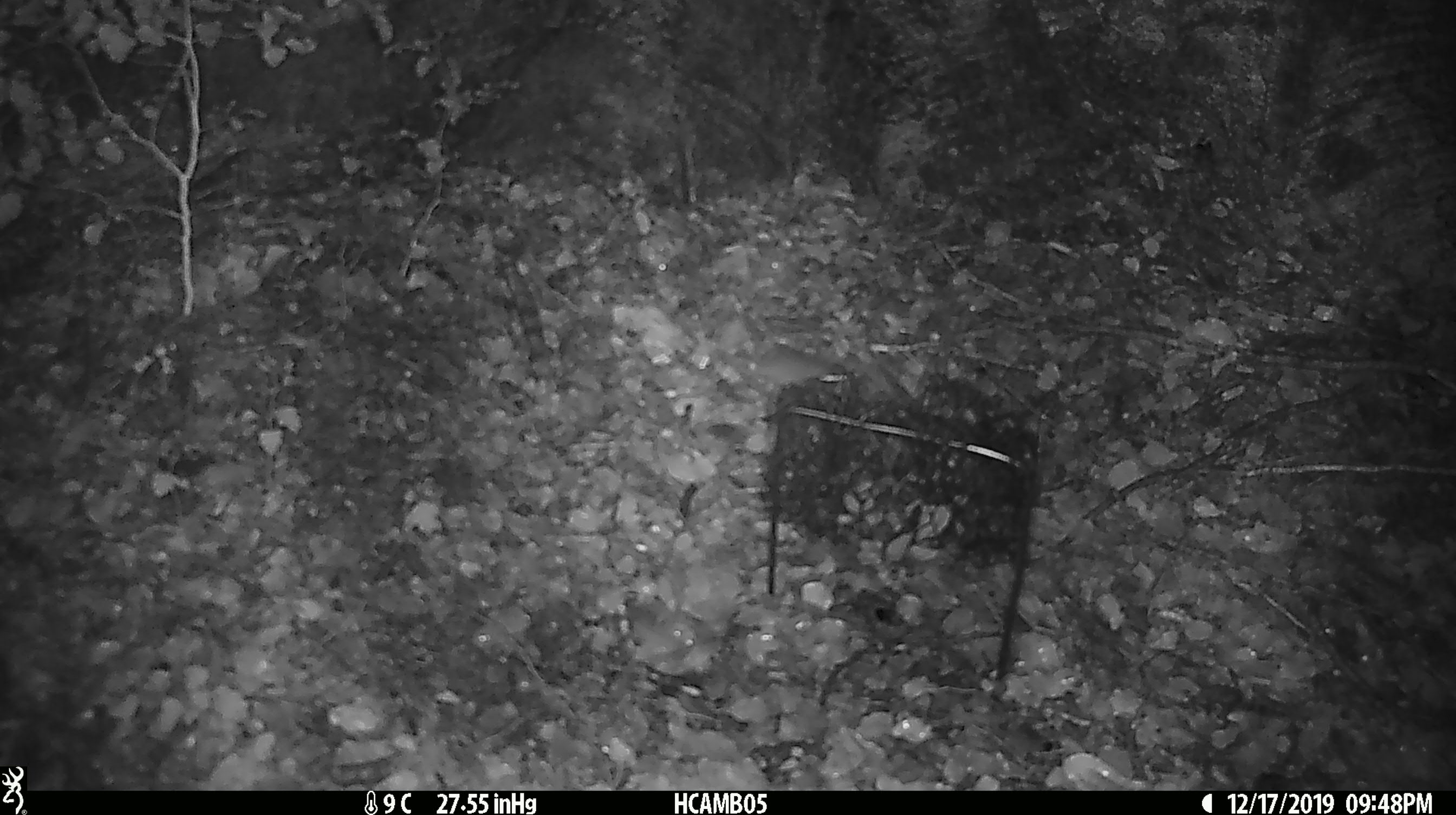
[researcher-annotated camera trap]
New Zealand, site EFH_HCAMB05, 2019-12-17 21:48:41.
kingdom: Animalia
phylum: Chordata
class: Mammalia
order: Rodentia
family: Muridae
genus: Mus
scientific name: Mus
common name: mouse